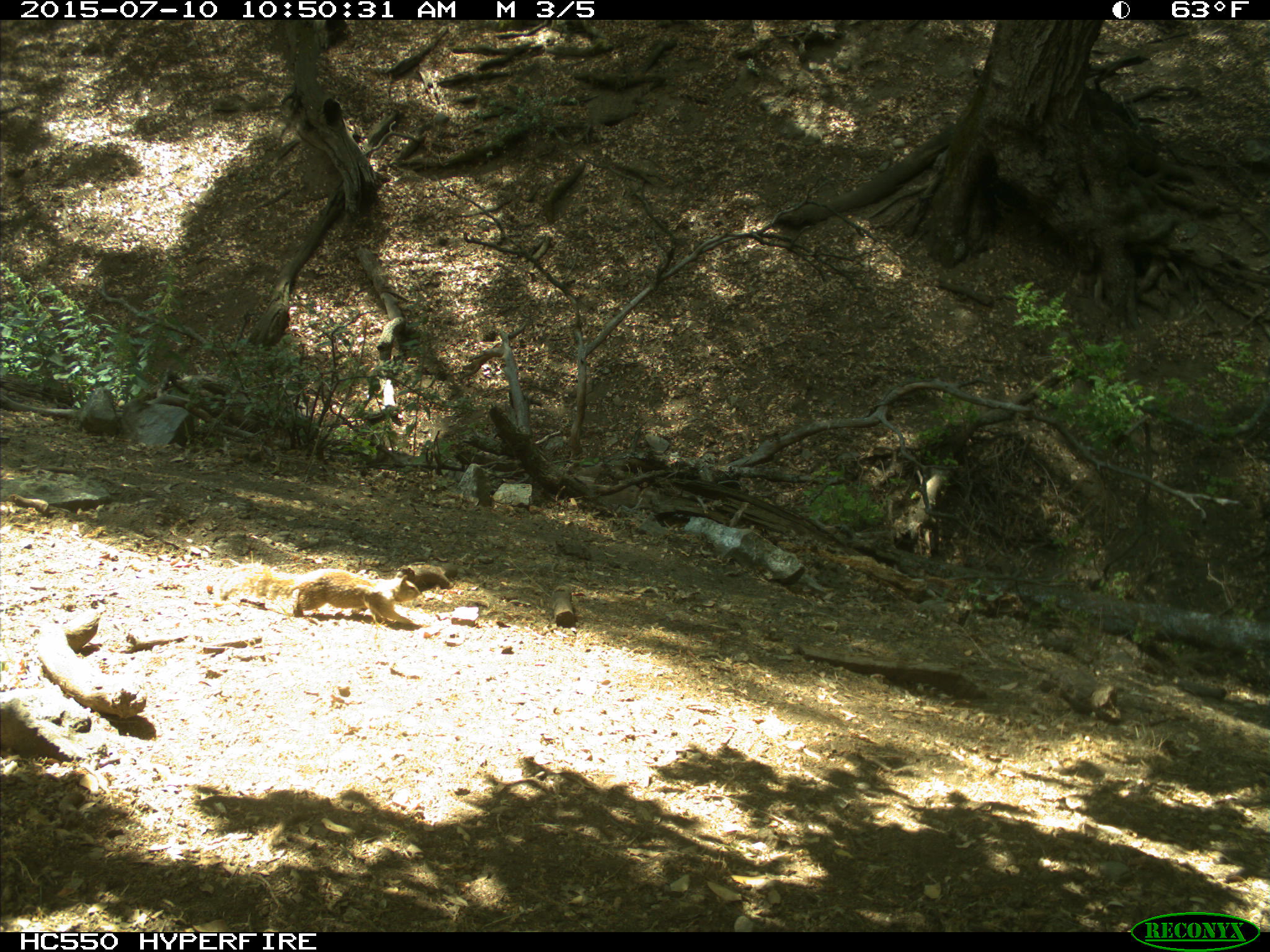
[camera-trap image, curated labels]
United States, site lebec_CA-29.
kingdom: Animalia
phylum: Chordata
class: Mammalia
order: Rodentia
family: Sciuridae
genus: Otospermophilus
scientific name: Otospermophilus beecheyi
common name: california ground squirrel